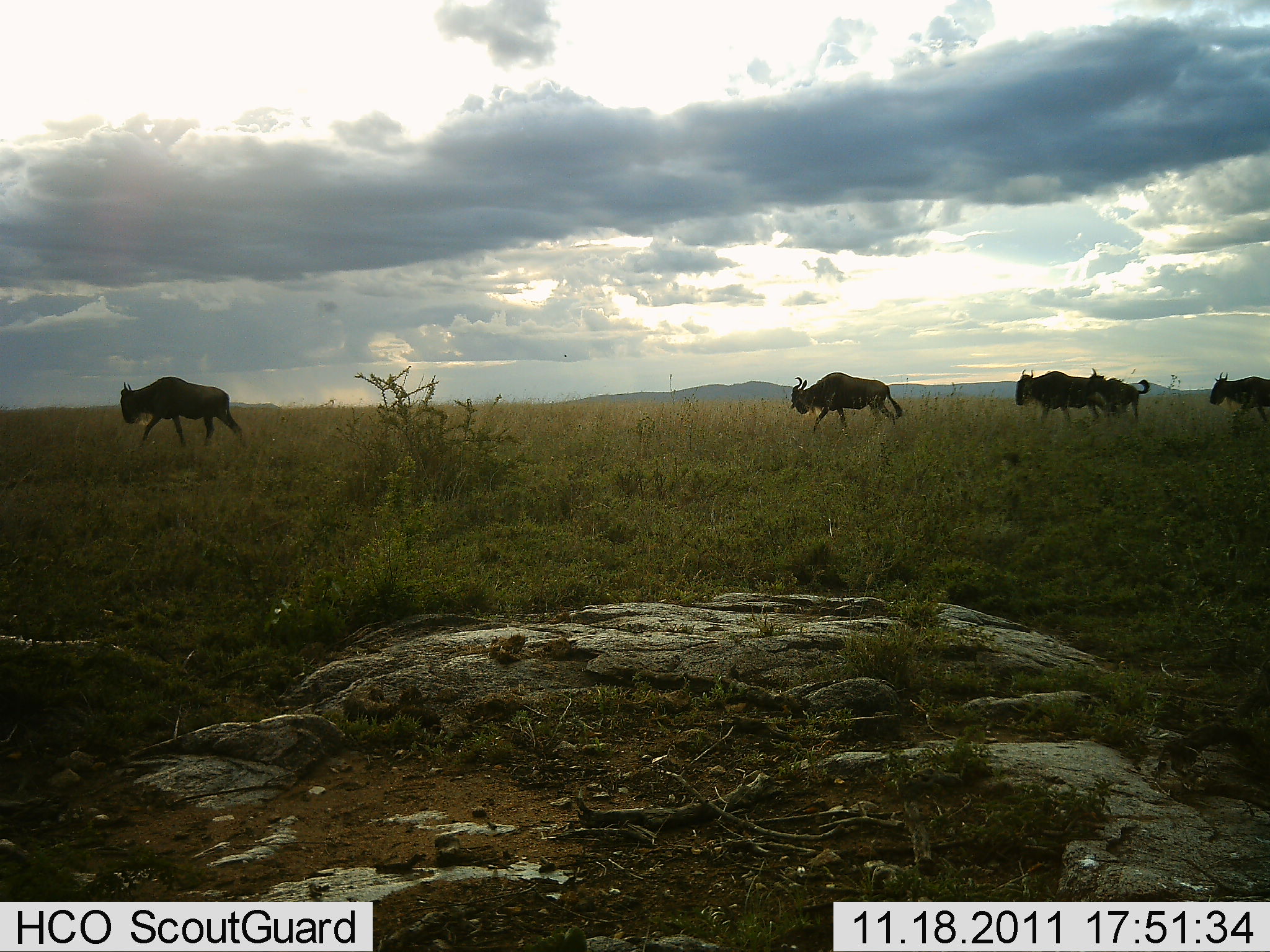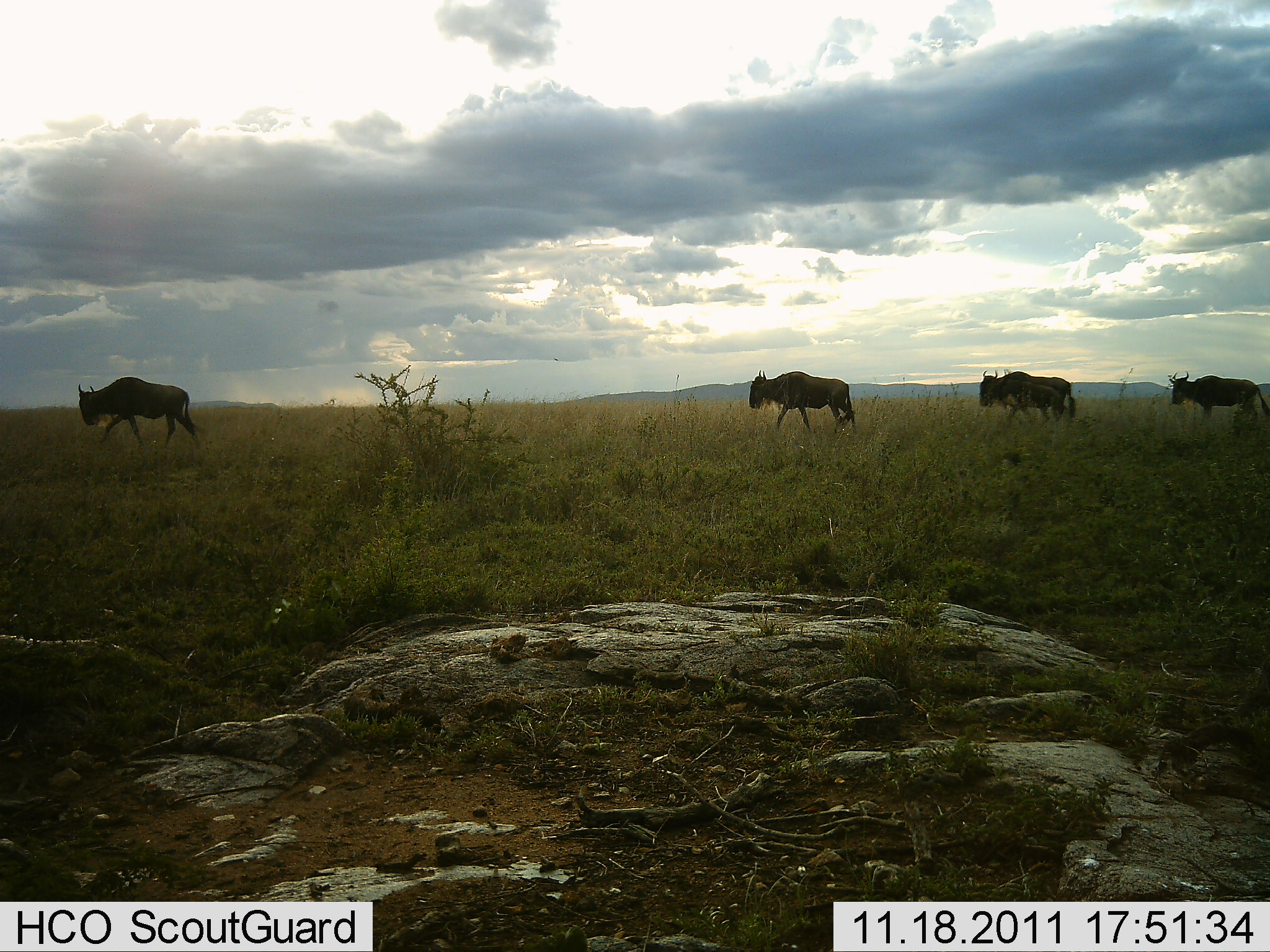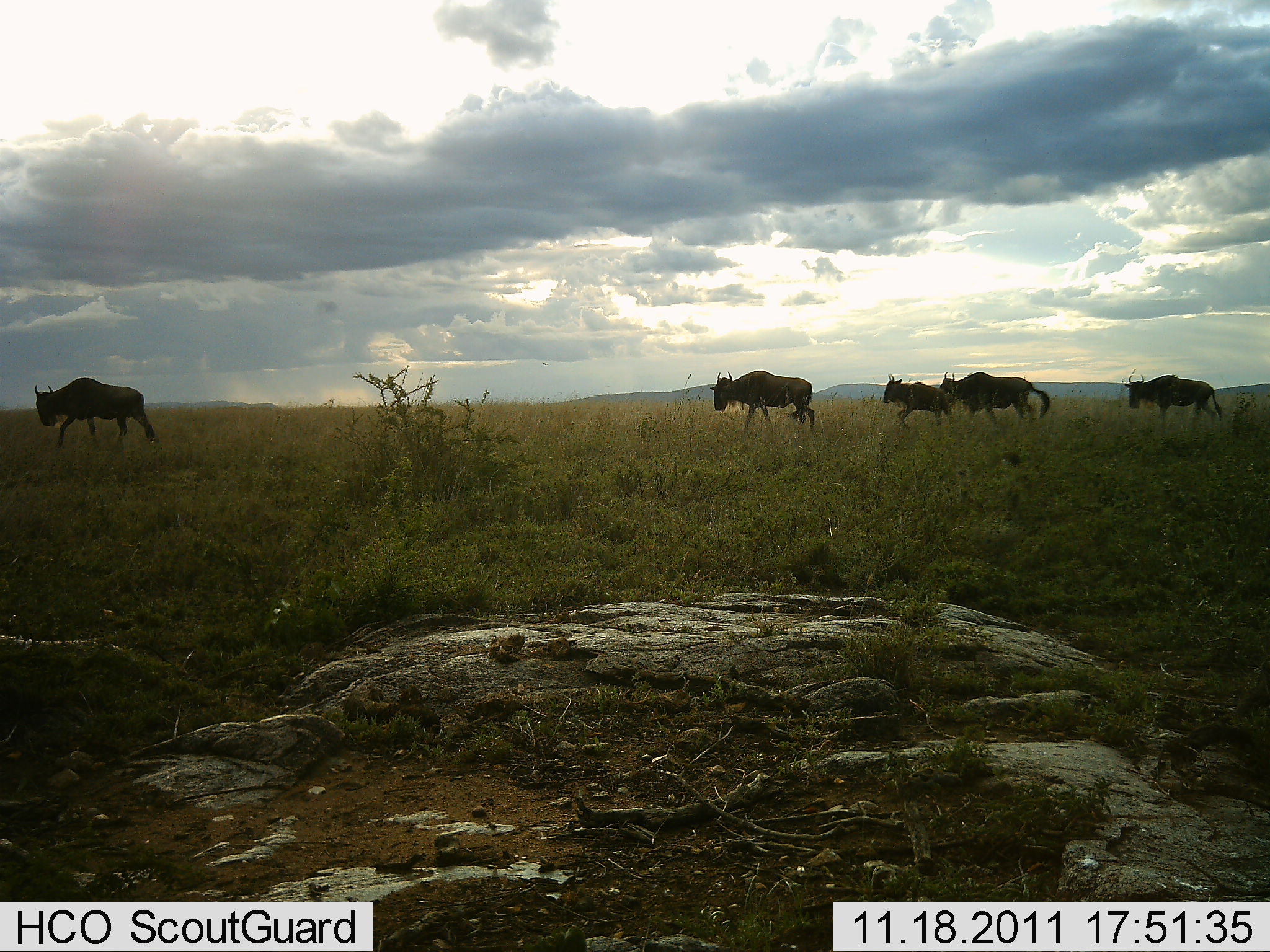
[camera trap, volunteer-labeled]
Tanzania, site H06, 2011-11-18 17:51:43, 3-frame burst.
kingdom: Animalia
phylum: Chordata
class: Mammalia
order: Artiodactyla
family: Bovidae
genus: Connochaetes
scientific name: Connochaetes taurinus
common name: blue wildebeest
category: wildebeest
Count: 5.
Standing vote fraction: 0%.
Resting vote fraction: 0%.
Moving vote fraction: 100%.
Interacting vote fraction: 0%.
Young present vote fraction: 15%.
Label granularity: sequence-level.